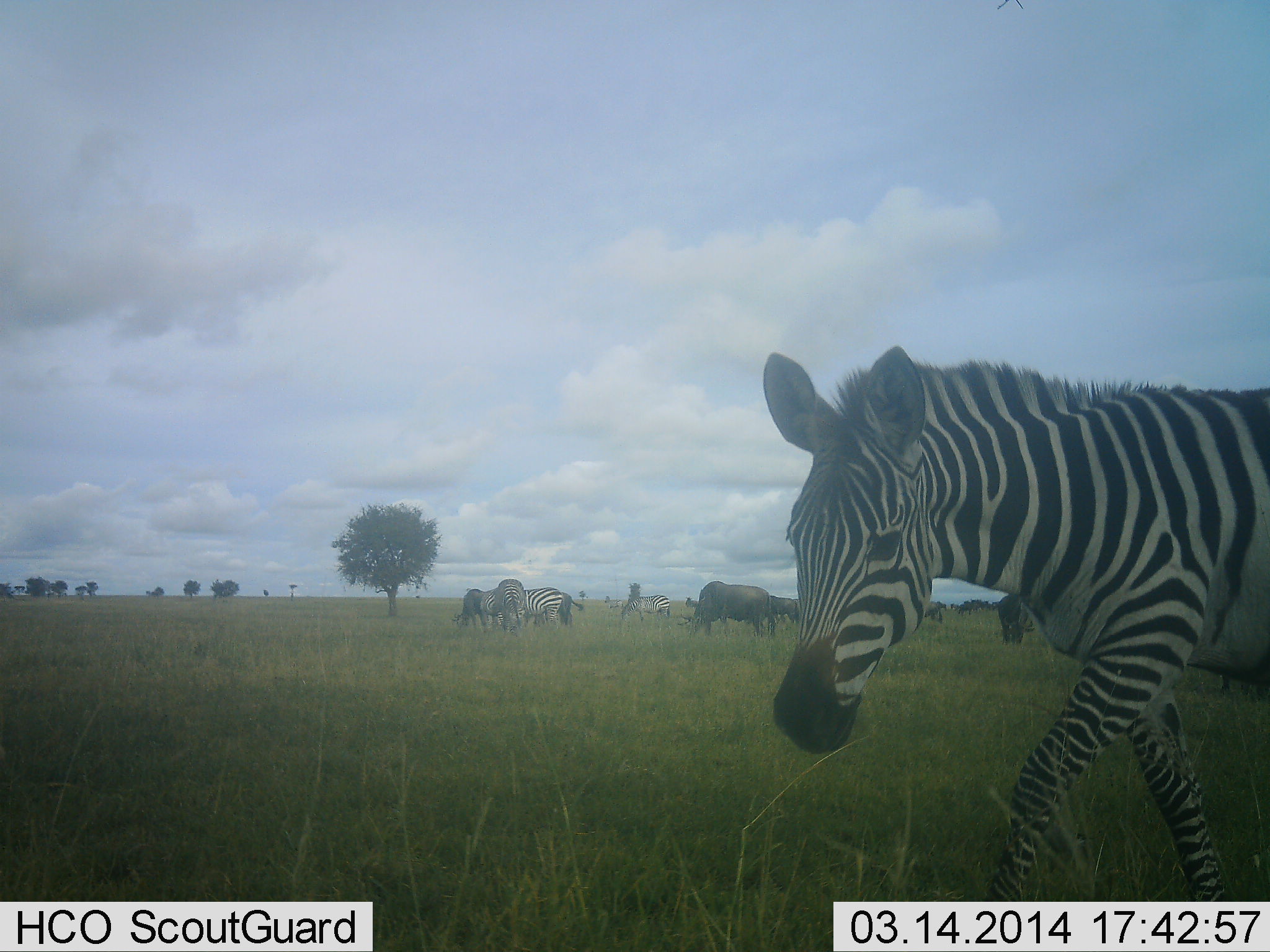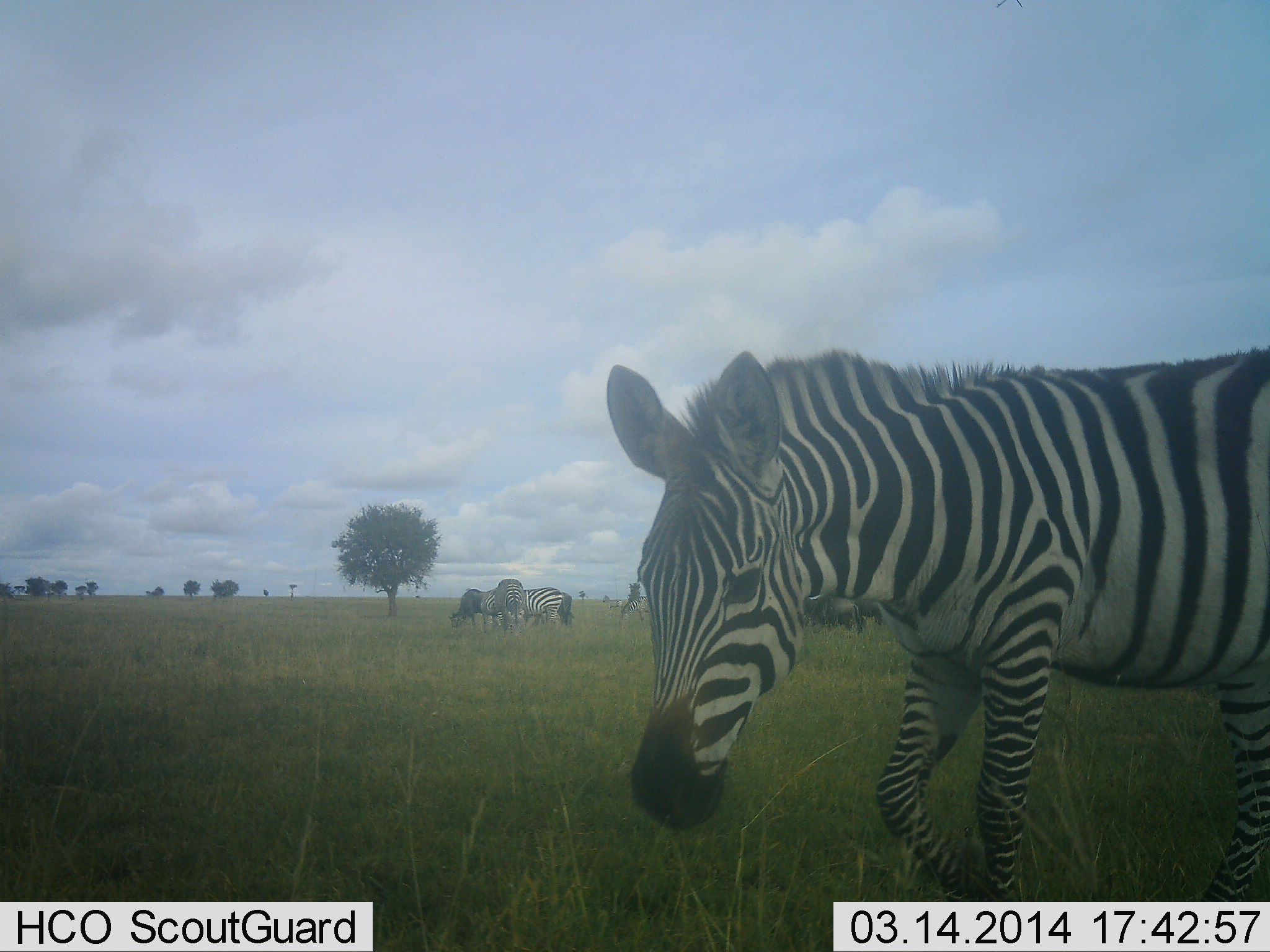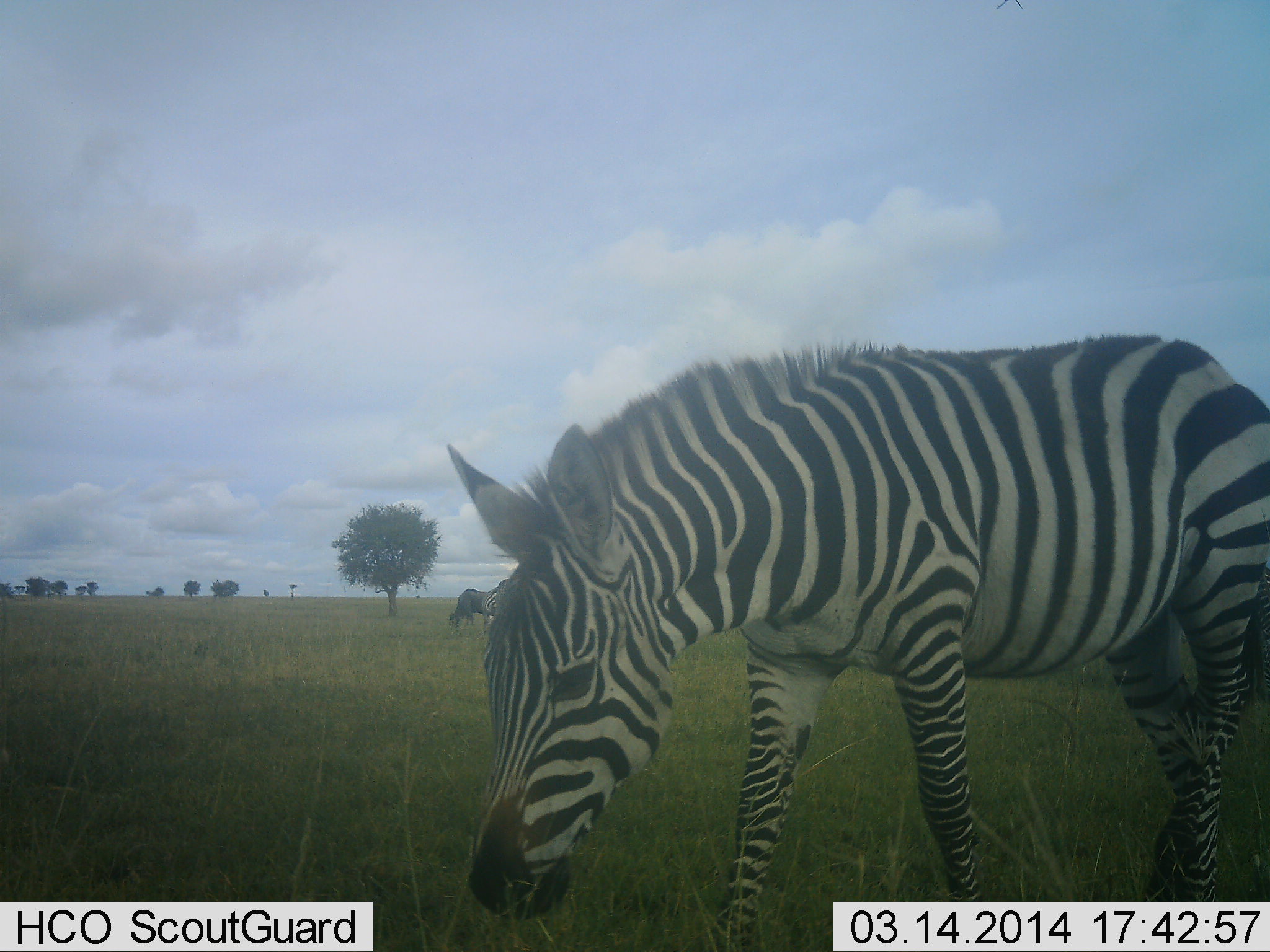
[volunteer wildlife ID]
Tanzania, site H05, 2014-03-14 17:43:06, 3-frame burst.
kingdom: Animalia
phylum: Chordata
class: Mammalia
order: Artiodactyla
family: Bovidae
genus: Connochaetes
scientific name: Connochaetes taurinus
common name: blue wildebeest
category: wildebeest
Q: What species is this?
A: Wildebeest (blue wildebeest) (Connochaetes taurinus).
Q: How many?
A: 6.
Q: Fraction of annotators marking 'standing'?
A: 50%.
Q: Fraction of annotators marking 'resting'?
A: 0%.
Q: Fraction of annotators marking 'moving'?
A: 0%.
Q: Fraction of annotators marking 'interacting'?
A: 0%.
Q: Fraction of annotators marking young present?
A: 0%.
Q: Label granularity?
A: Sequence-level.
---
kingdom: Animalia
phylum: Chordata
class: Mammalia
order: Perissodactyla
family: Equidae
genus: Equus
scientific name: Equus quagga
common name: plains zebra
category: zebra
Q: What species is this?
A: Zebra (plains zebra) (Equus quagga).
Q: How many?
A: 4.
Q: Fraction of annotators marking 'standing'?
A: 46%.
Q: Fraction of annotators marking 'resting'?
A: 8%.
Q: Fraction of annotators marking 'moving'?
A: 69%.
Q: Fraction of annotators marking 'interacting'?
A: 8%.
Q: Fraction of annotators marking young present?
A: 0%.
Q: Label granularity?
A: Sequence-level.